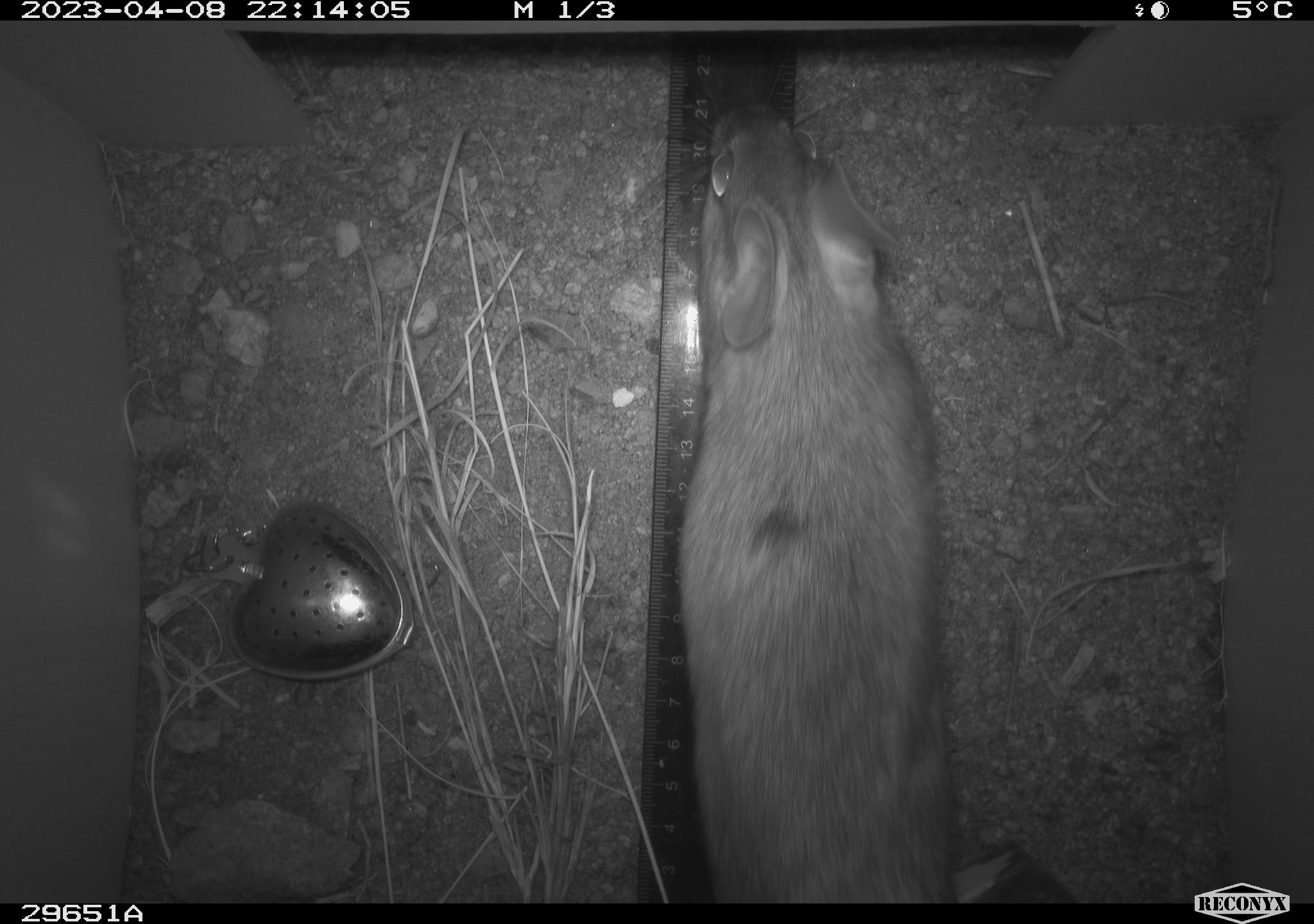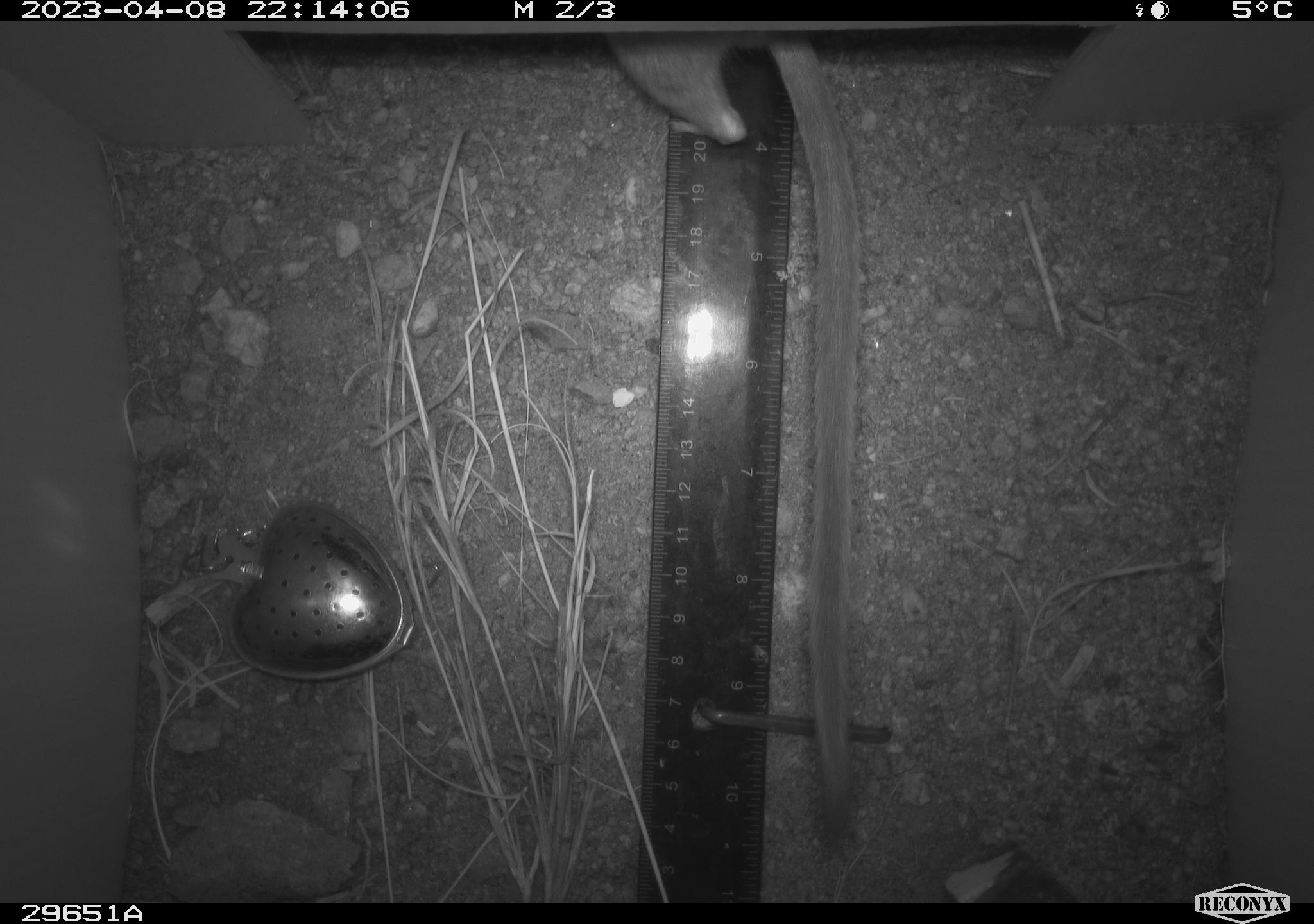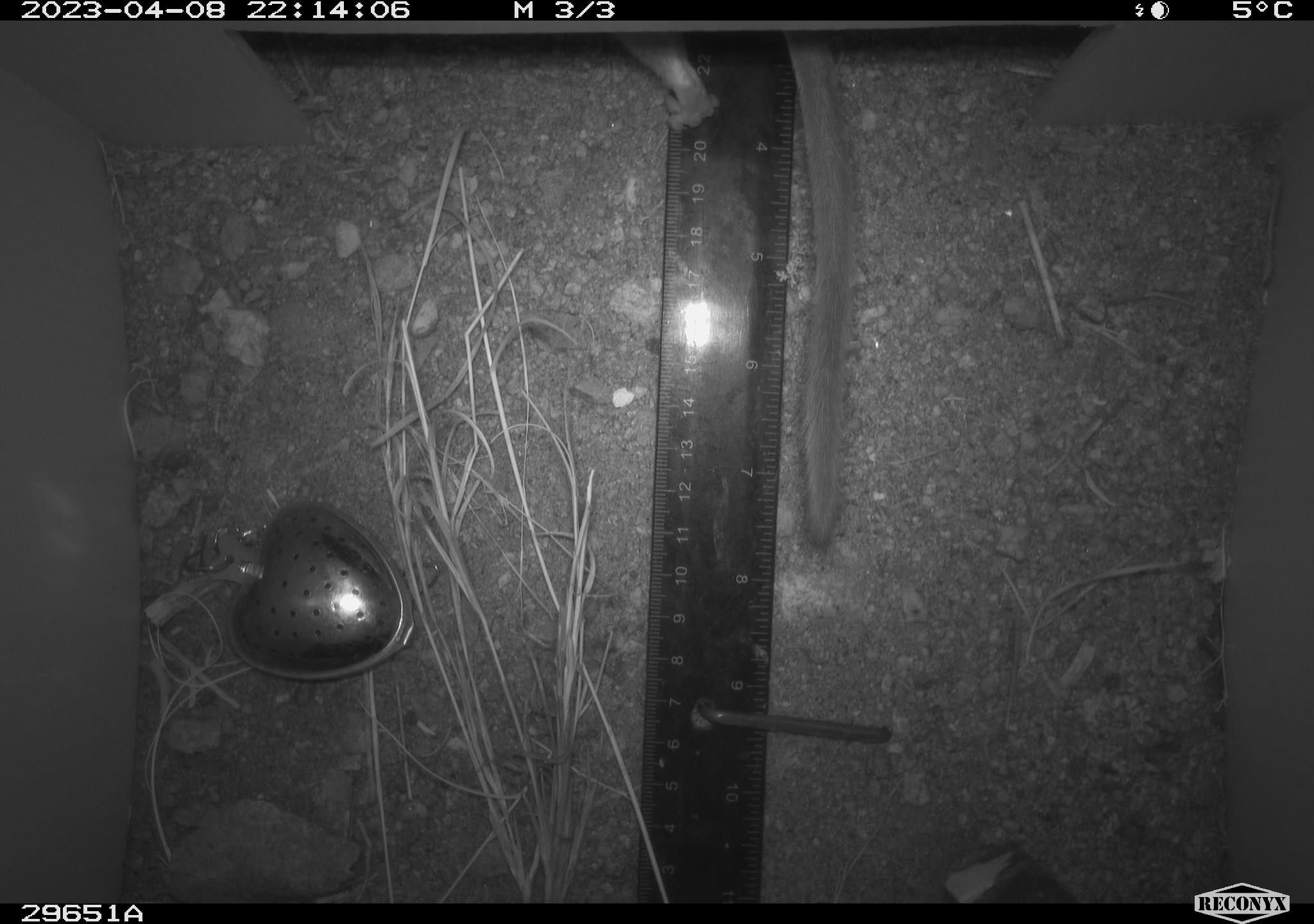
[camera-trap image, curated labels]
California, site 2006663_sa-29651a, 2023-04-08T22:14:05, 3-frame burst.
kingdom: Animalia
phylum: Chordata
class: Mammalia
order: Rodentia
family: Cricetidae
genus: Neotoma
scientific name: Neotoma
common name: pack rat or woodrat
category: neotoma species